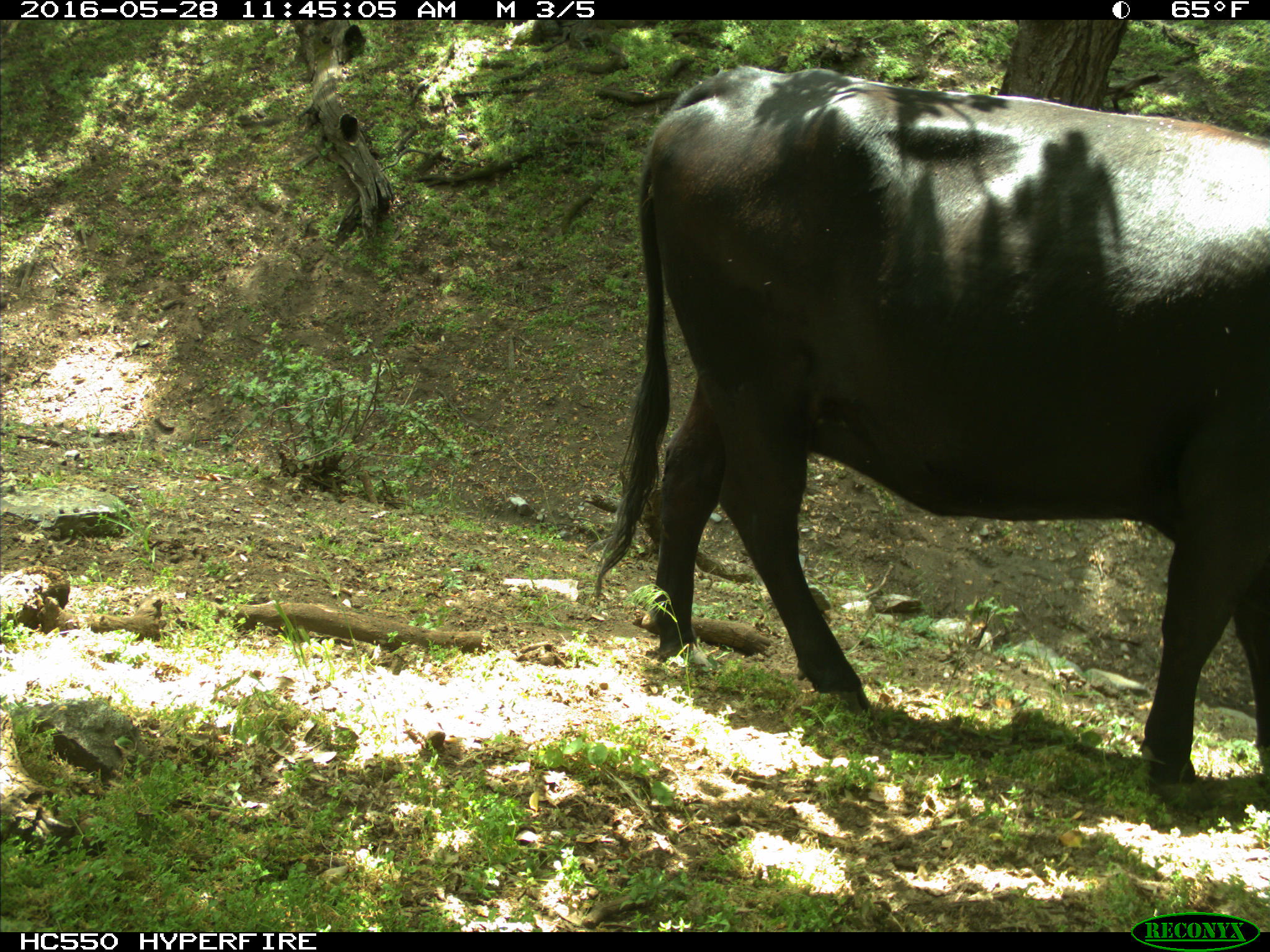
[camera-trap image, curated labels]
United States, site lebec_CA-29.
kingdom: Animalia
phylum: Chordata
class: Mammalia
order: Artiodactyla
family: Bovidae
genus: Bos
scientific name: Bos taurus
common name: domestic cow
Bos taurus (domestic cow).